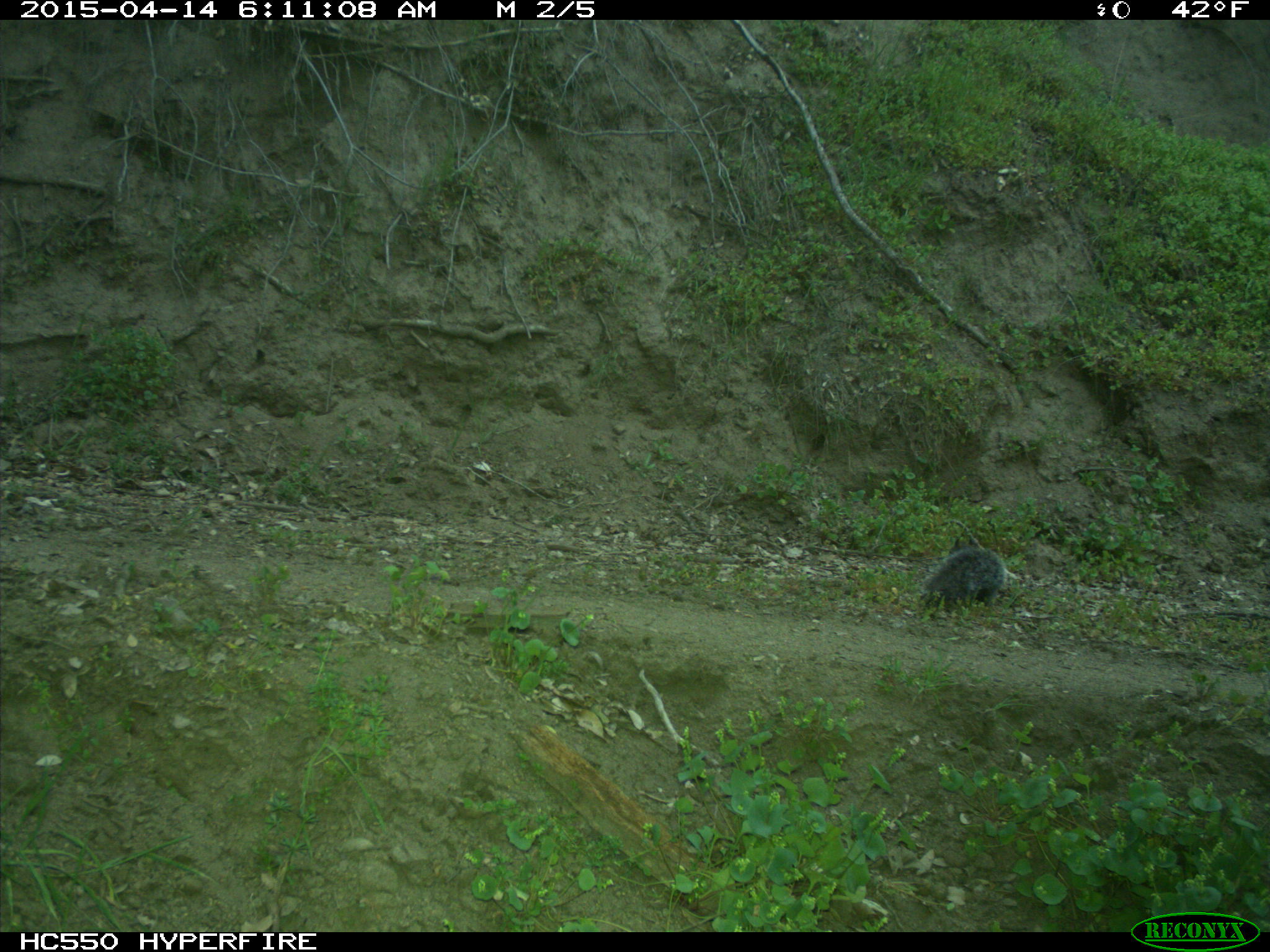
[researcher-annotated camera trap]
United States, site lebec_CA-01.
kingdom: Animalia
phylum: Chordata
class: Mammalia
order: Rodentia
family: Sciuridae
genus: Sciurus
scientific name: Sciurus carolinensis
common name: eastern gray squirrel